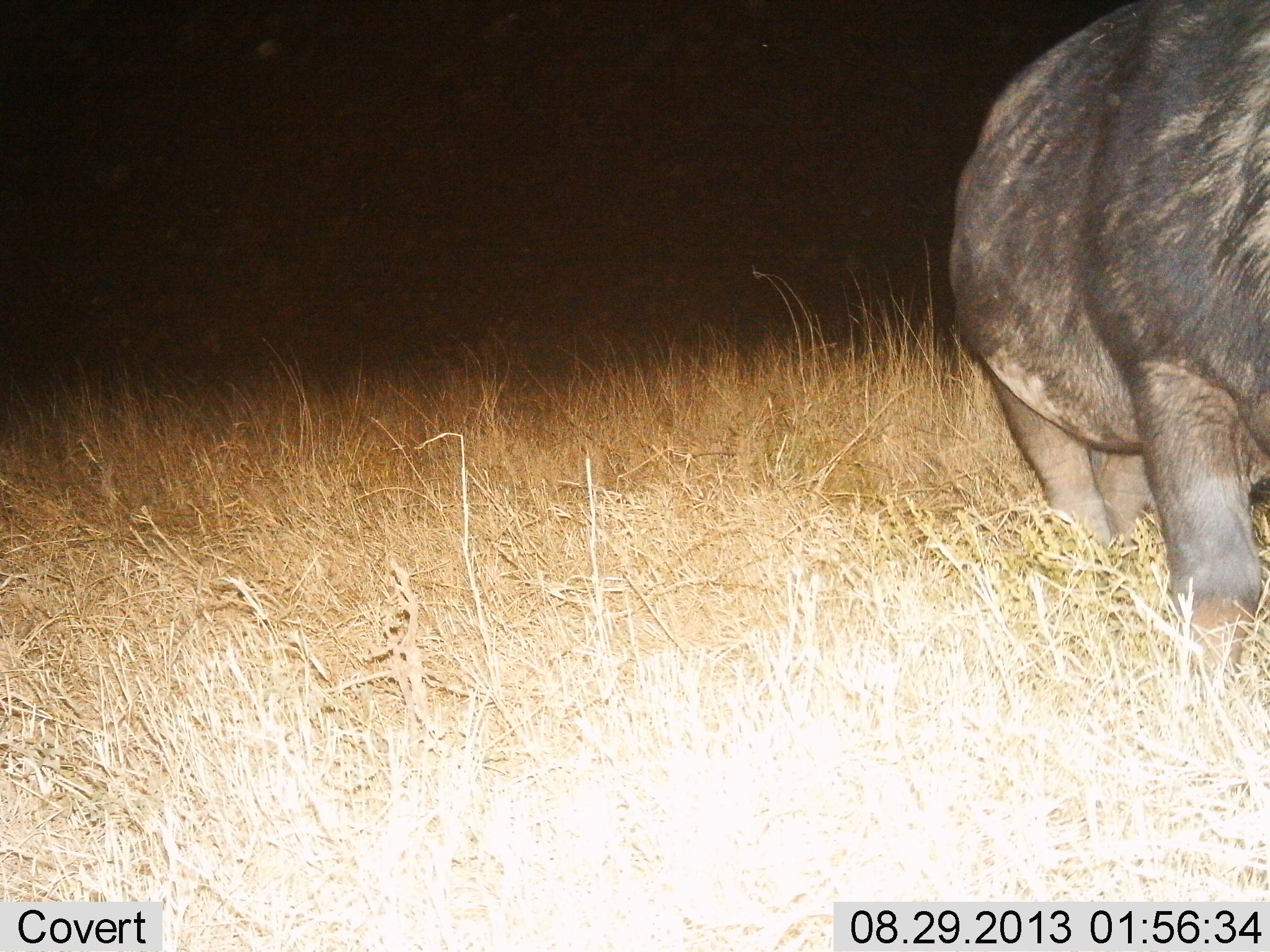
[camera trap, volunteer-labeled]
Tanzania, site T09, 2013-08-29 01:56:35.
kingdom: Animalia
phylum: Chordata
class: Mammalia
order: Artiodactyla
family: Bovidae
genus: Syncerus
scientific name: Syncerus caffer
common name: cape buffalo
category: buffalo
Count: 1.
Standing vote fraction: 65%.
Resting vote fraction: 0%.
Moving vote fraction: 35%.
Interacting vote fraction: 0%.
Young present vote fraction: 0%.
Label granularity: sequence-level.